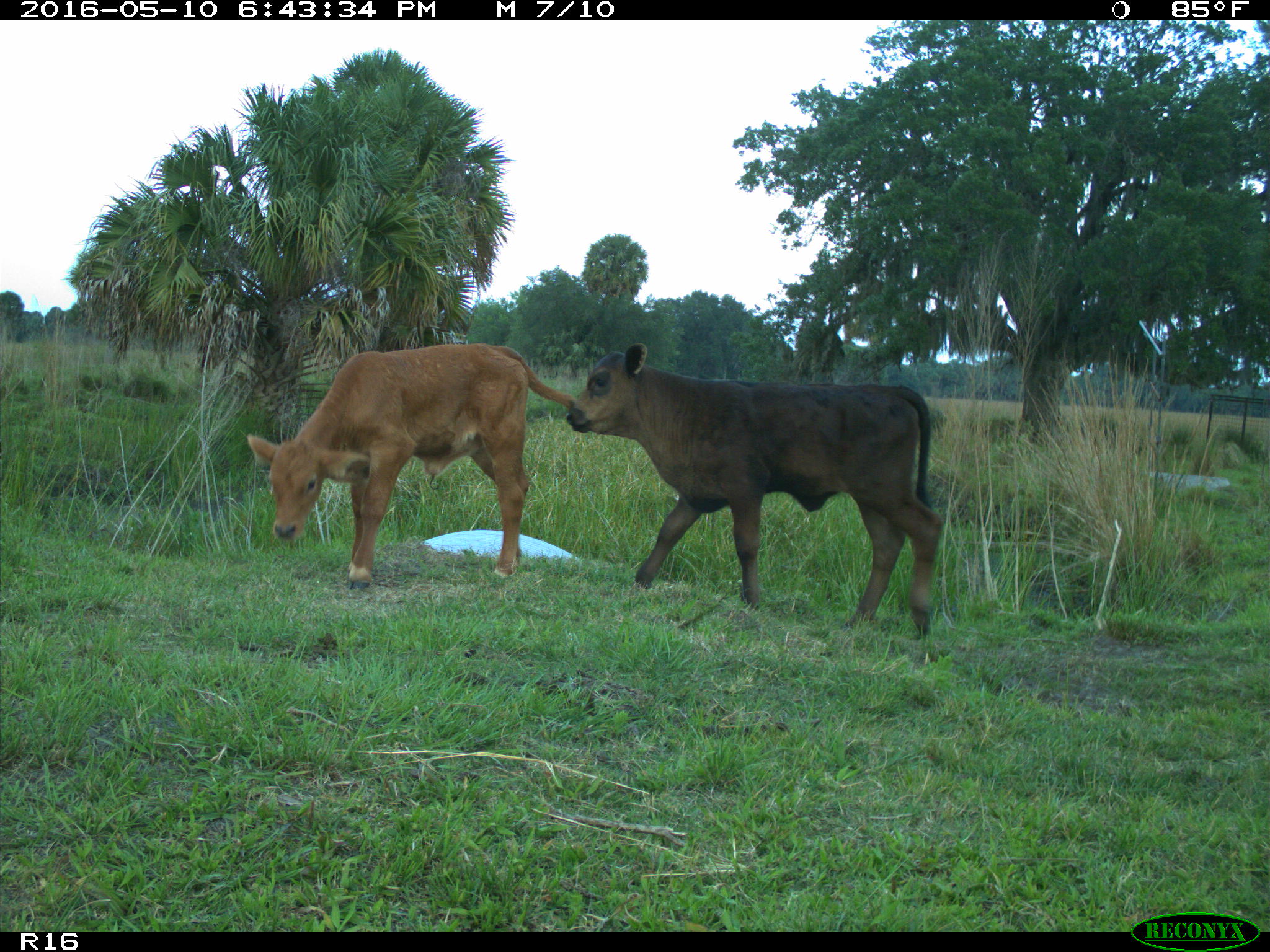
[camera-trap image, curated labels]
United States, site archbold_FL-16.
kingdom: Animalia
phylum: Chordata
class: Mammalia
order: Artiodactyla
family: Bovidae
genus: Bos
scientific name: Bos taurus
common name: domestic cow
Bos taurus (domestic cow).